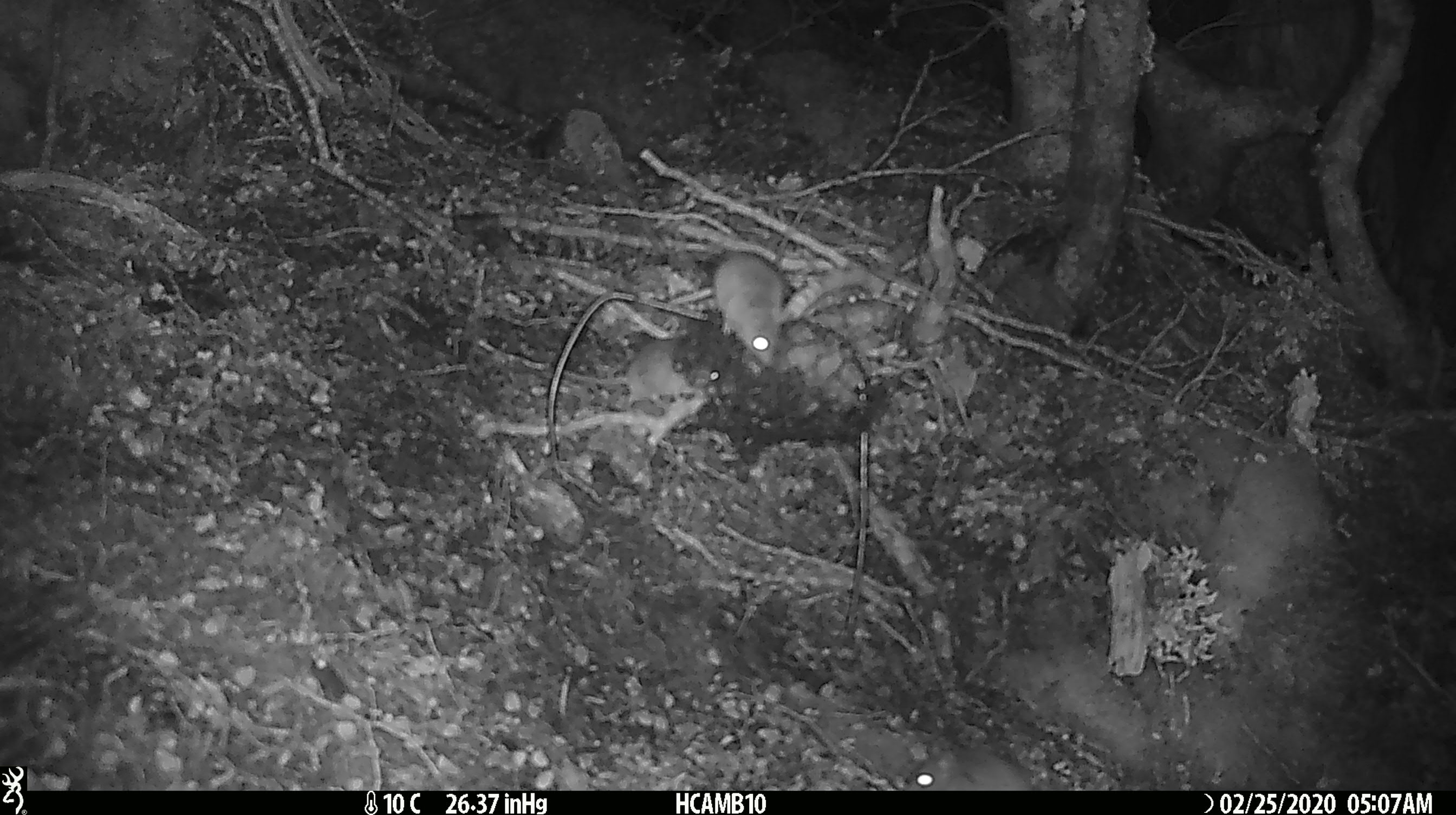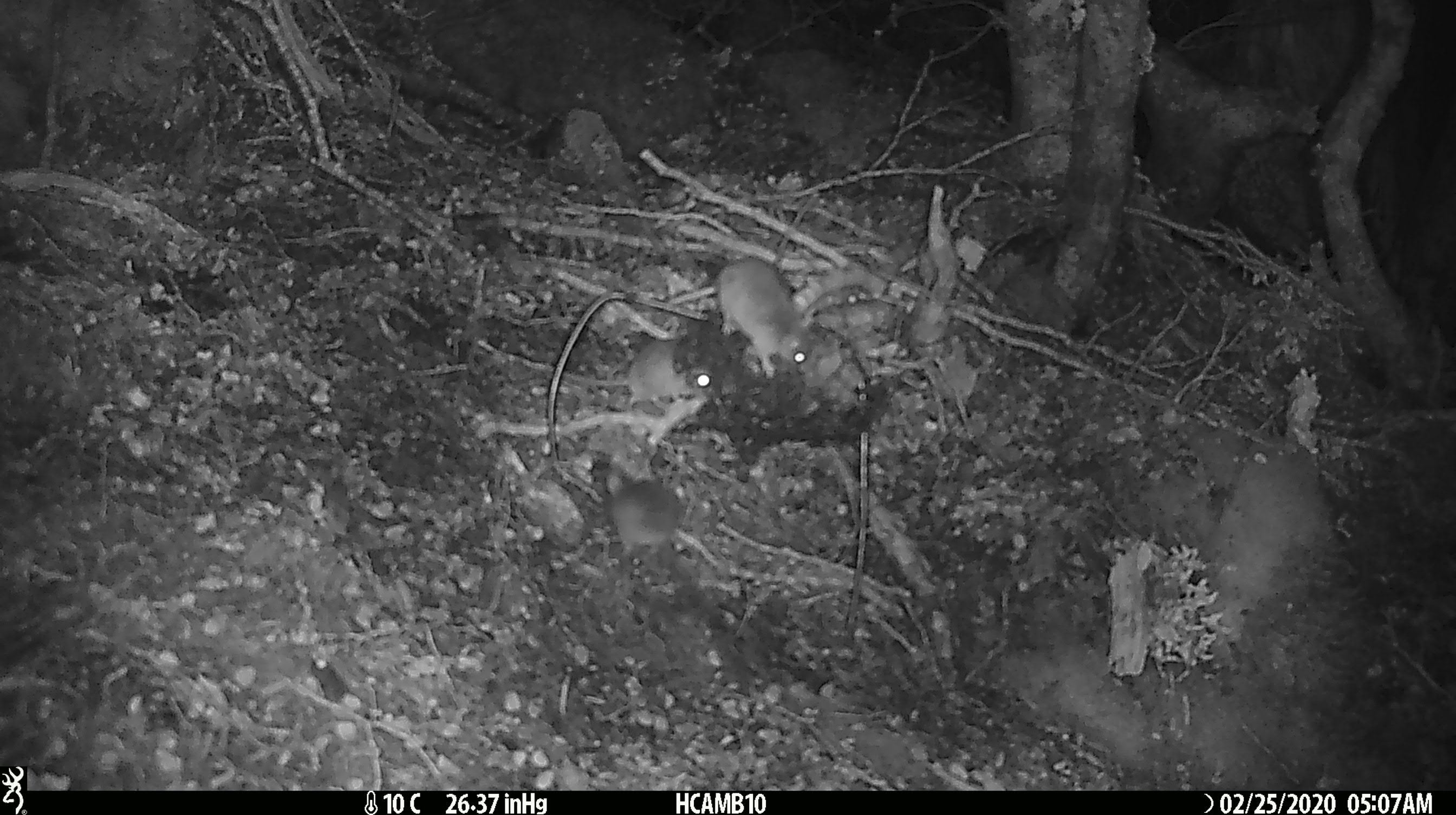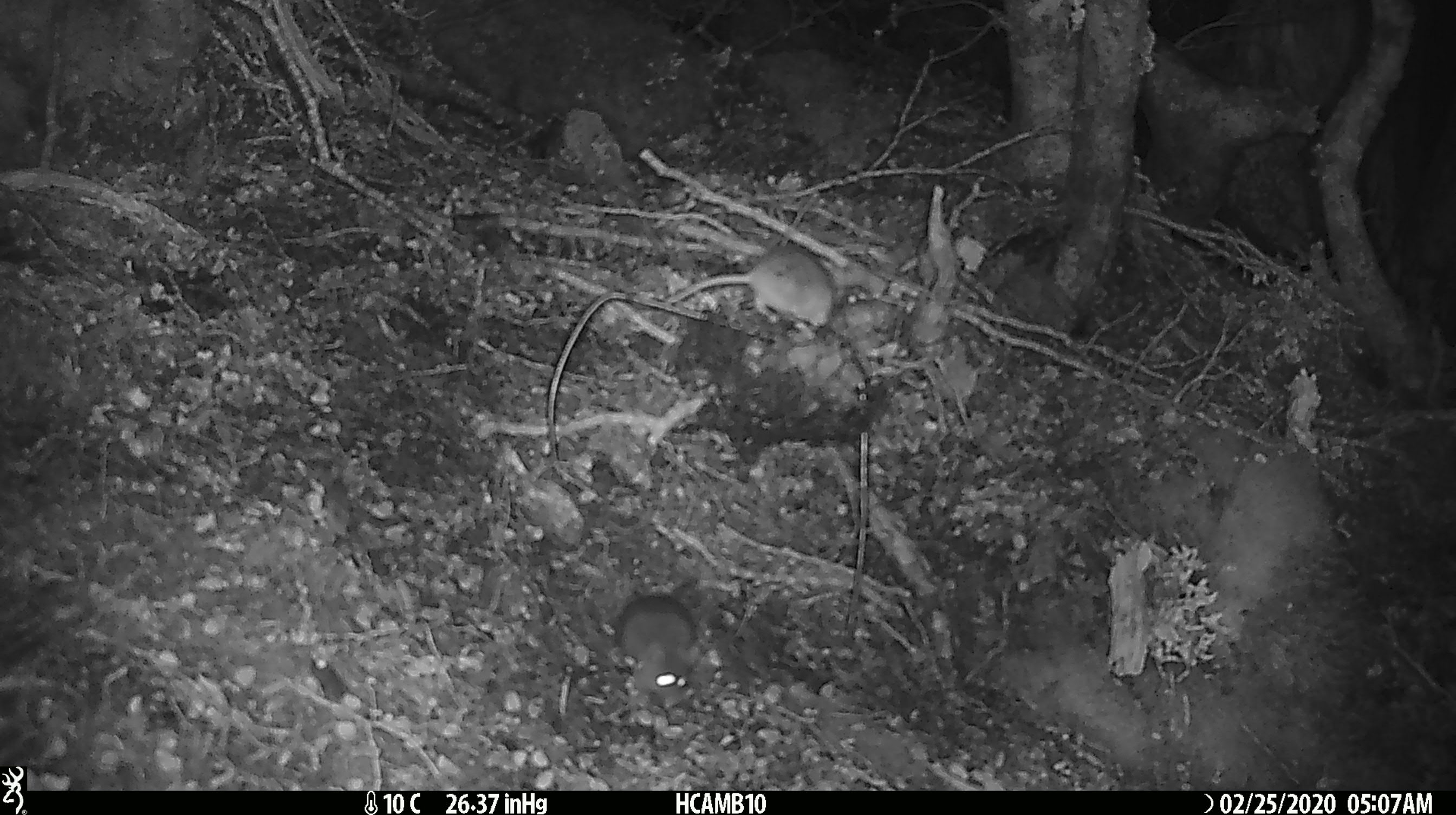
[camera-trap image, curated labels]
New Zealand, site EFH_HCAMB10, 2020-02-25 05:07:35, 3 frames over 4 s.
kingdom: Animalia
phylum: Chordata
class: Mammalia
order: Rodentia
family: Muridae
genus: Mus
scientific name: Mus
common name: mouse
Mouse (Mus).